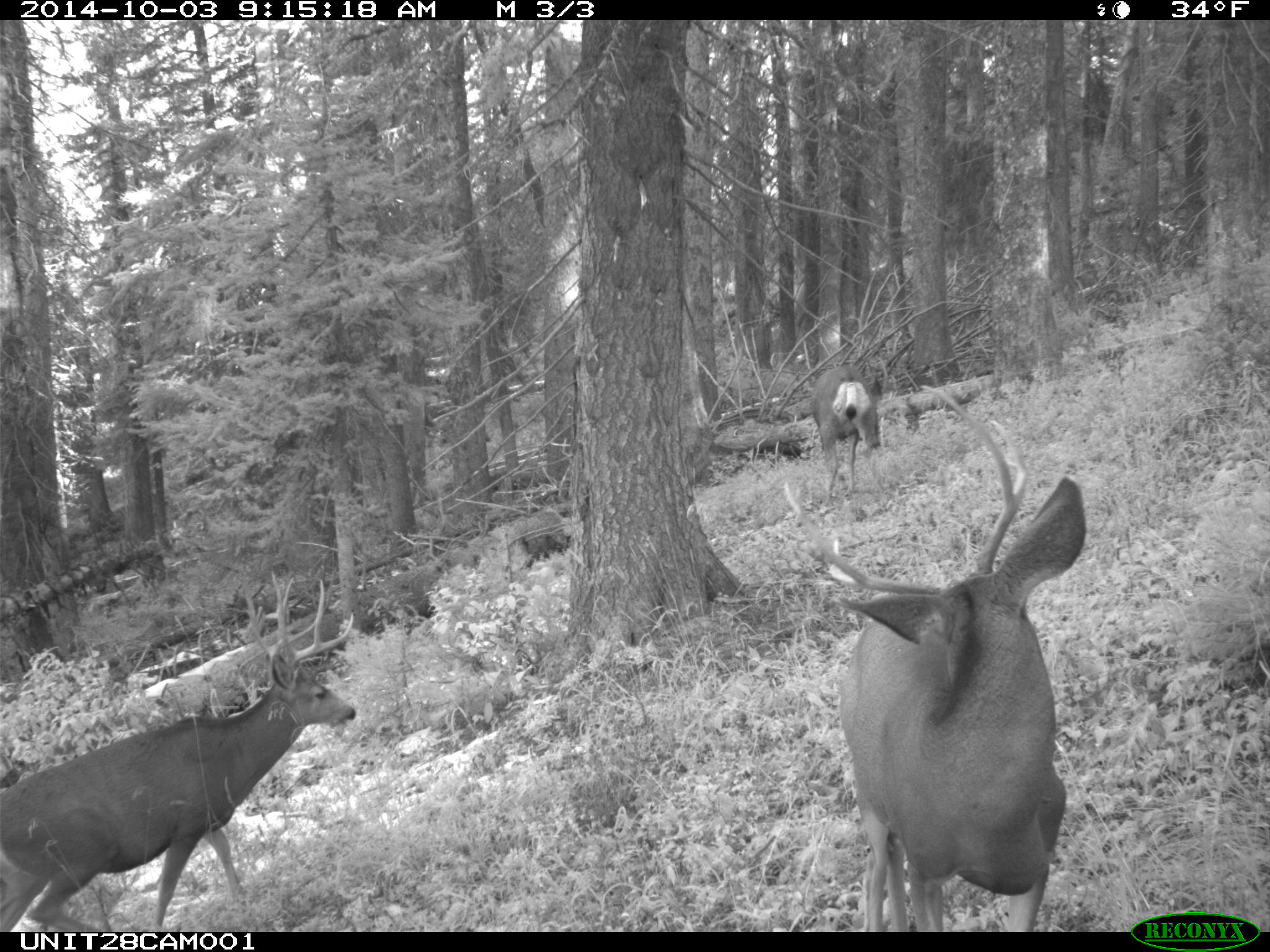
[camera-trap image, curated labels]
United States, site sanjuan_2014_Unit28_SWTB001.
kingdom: Animalia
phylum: Chordata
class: Mammalia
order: Artiodactyla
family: Cervidae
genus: Odocoileus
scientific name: Odocoileus hemionus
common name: mule deer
Odocoileus hemionus (mule deer).